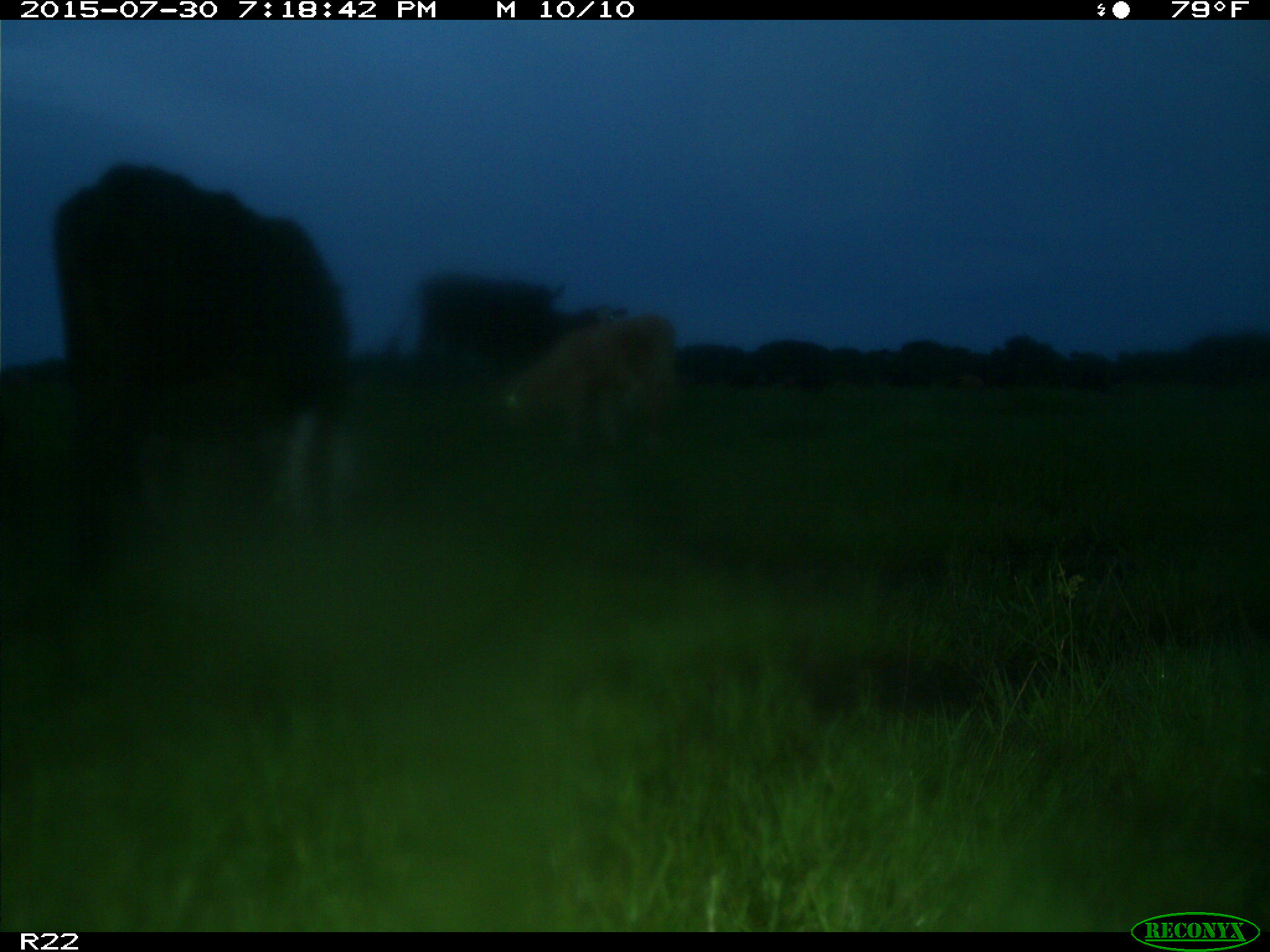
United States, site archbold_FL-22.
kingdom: Animalia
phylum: Chordata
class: Mammalia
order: Artiodactyla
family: Bovidae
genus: Bos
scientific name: Bos taurus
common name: domestic cow